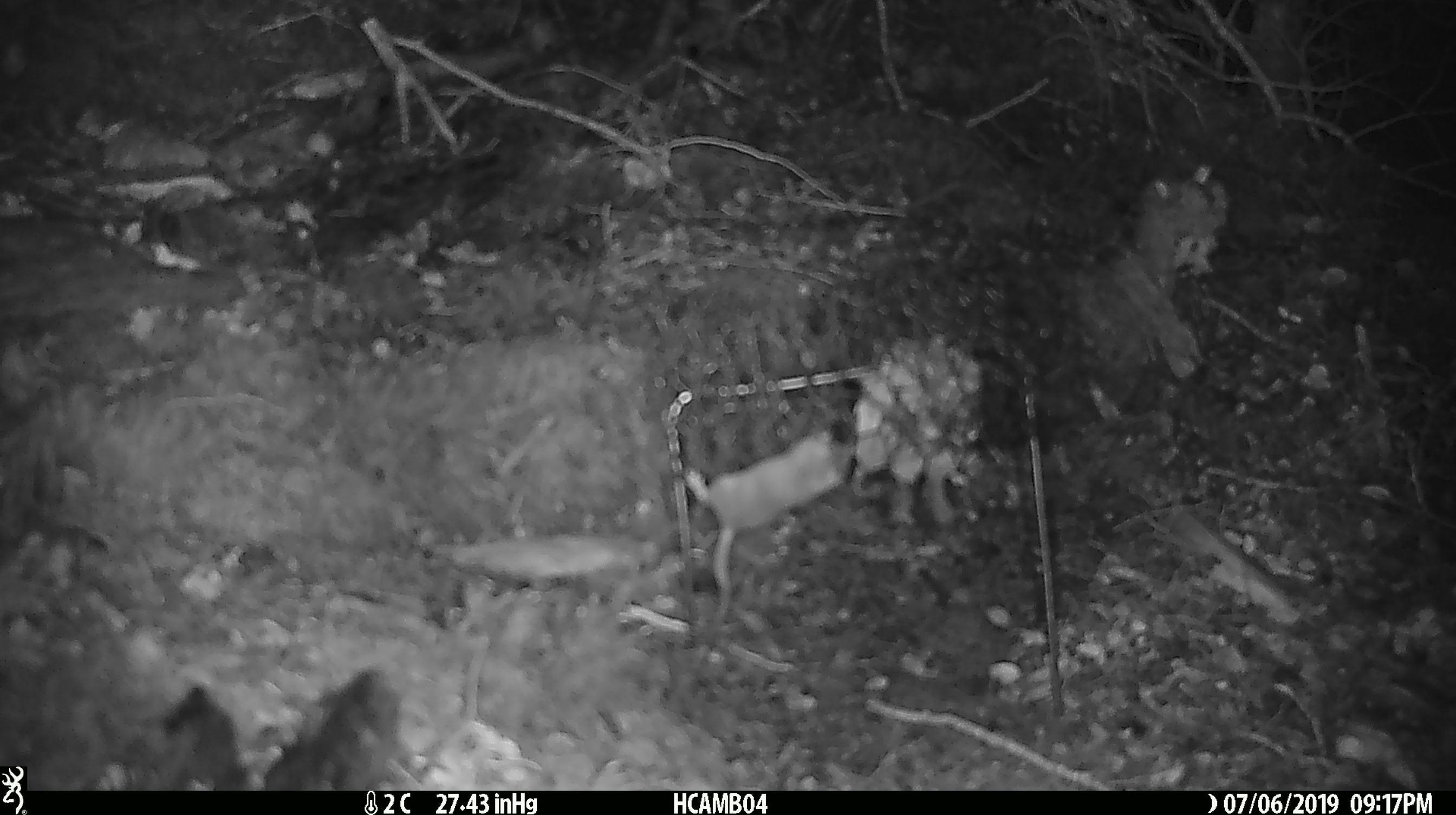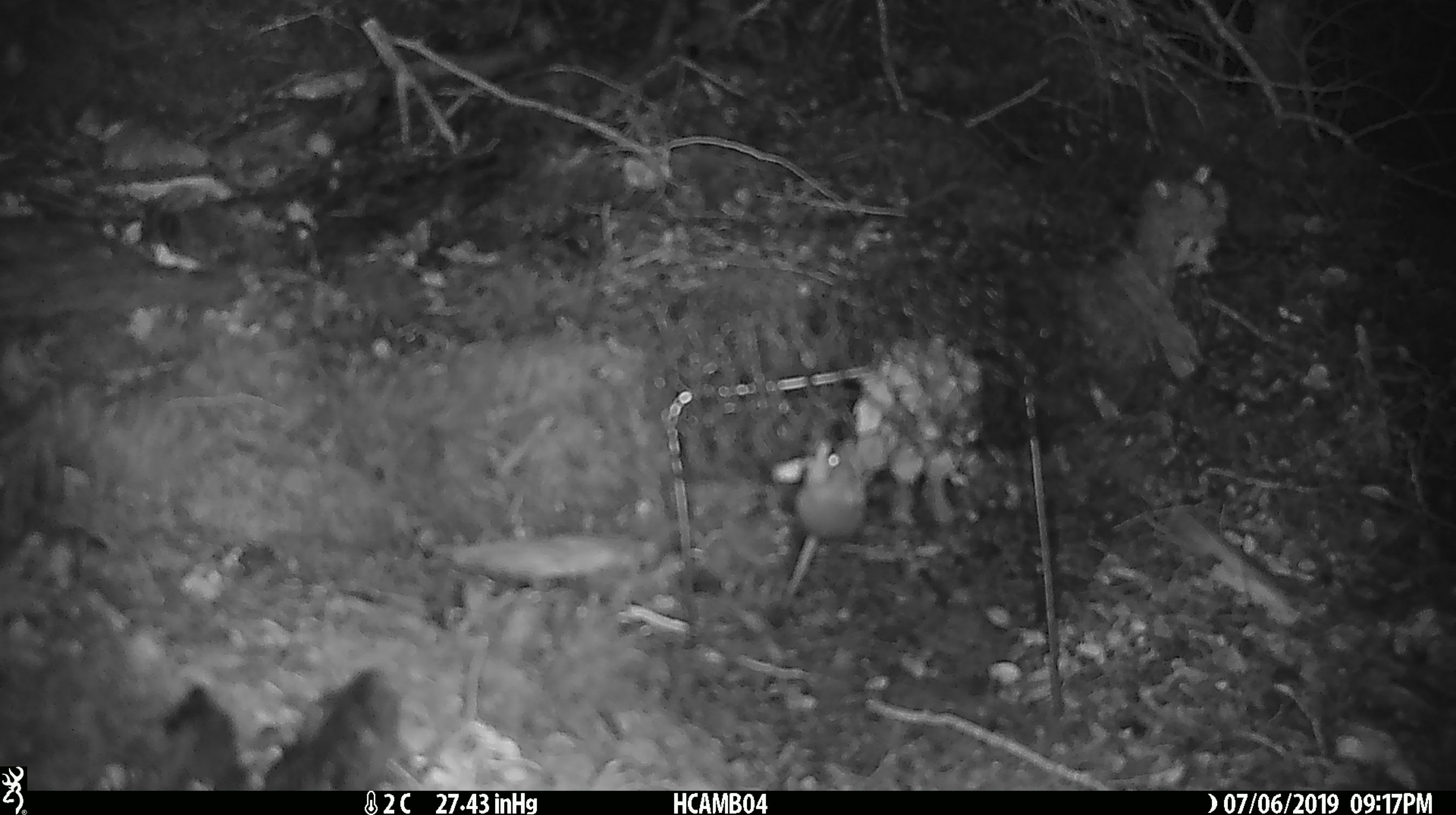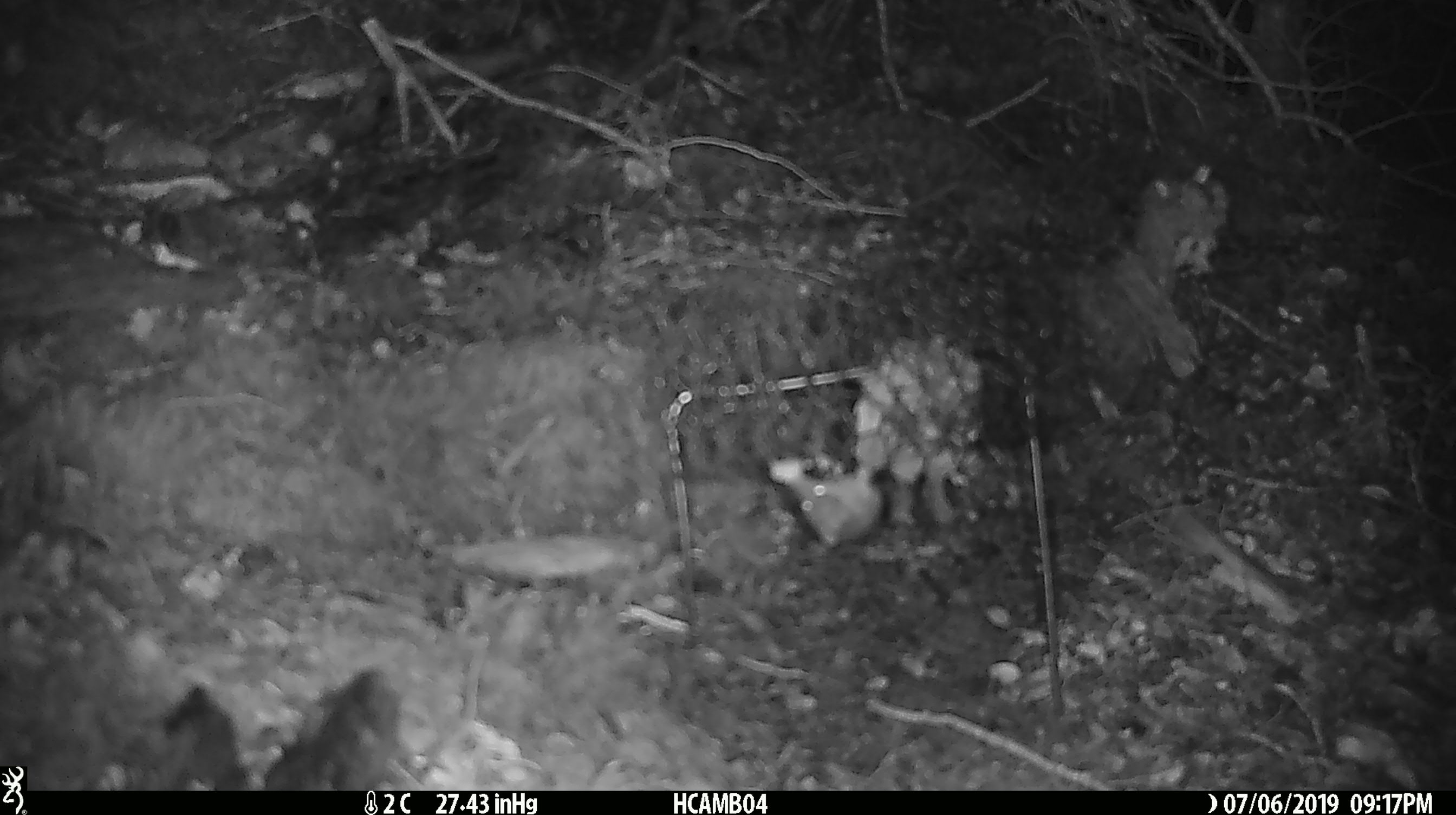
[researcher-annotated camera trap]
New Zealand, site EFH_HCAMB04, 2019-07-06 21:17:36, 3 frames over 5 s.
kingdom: Animalia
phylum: Chordata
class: Mammalia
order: Rodentia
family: Muridae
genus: Mus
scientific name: Mus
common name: mouse